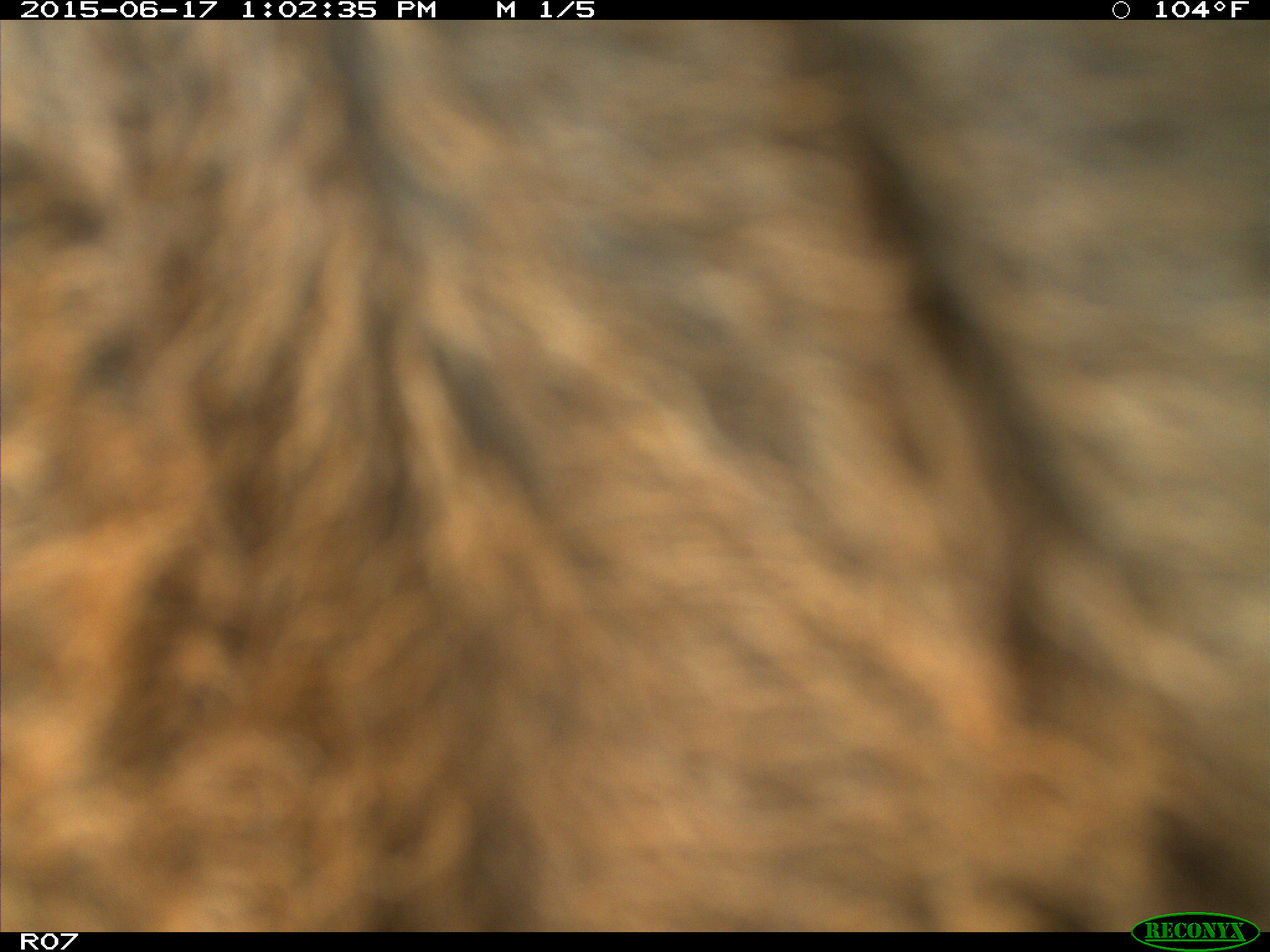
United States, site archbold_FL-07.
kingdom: Animalia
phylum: Chordata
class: Mammalia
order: Artiodactyla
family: Bovidae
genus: Bos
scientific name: Bos taurus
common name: domestic cow